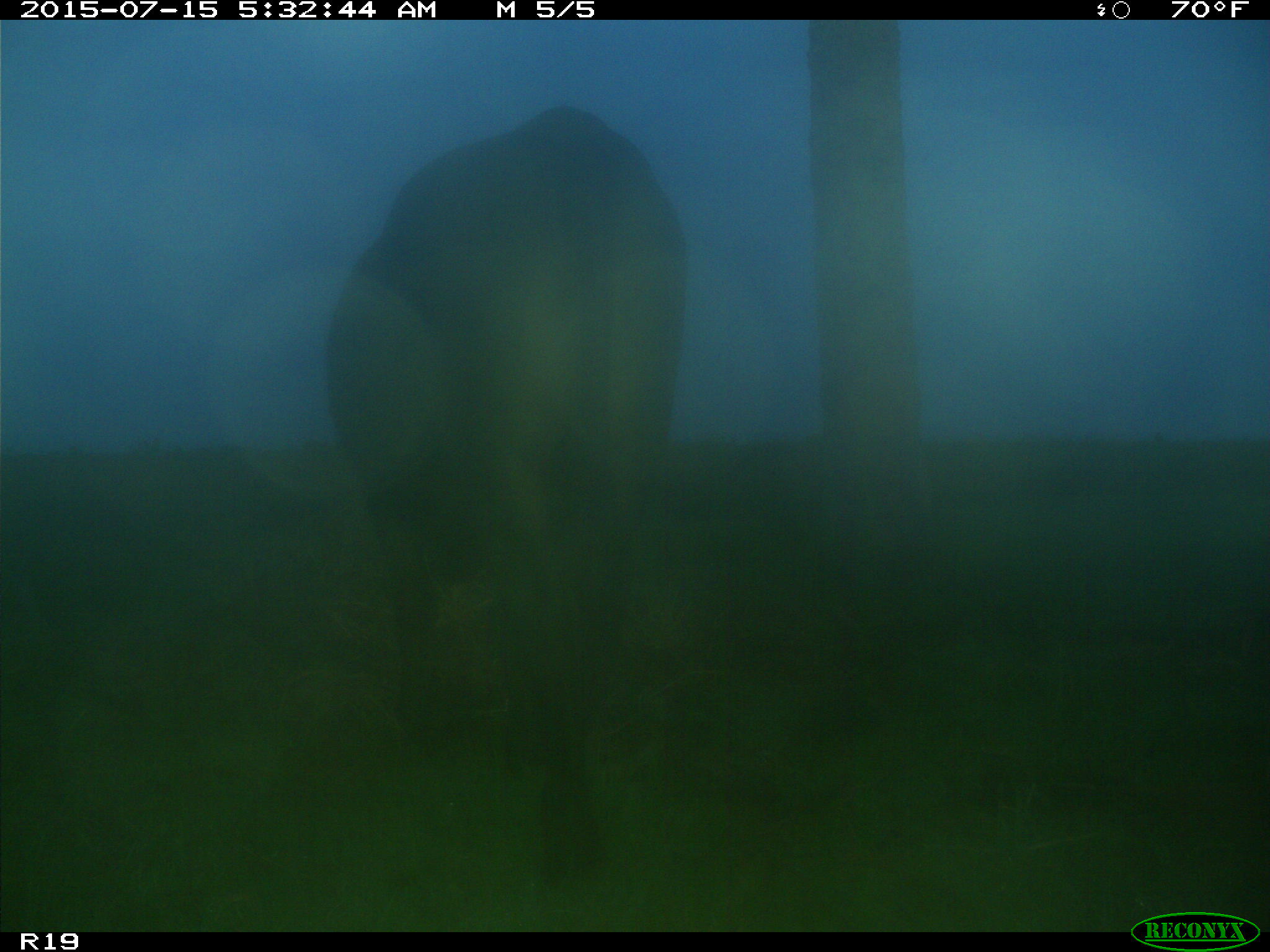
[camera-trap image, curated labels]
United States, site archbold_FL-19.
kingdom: Animalia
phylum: Chordata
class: Mammalia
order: Artiodactyla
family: Bovidae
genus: Bos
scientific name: Bos taurus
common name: domestic cow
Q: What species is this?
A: Bos taurus (domestic cow).